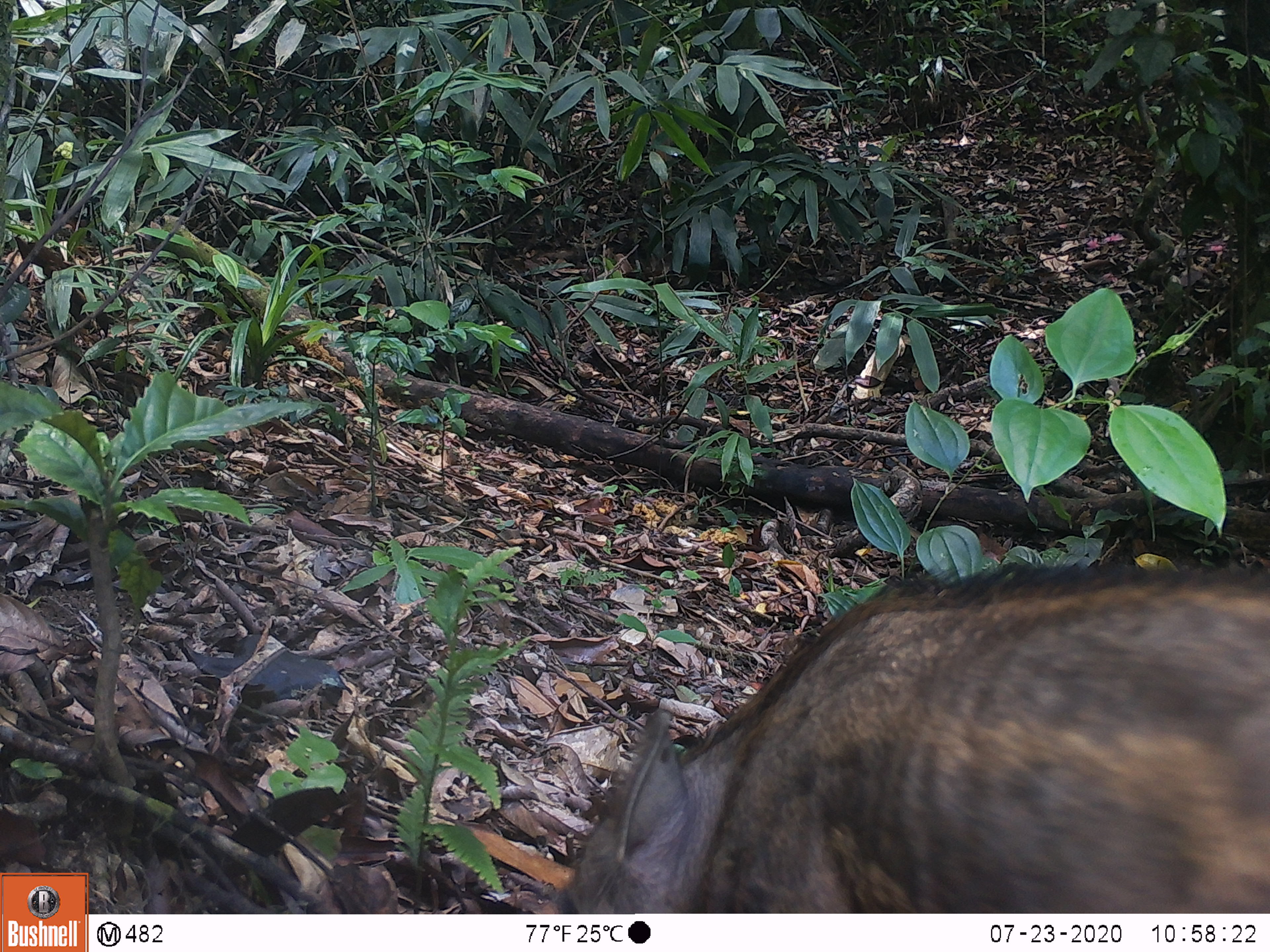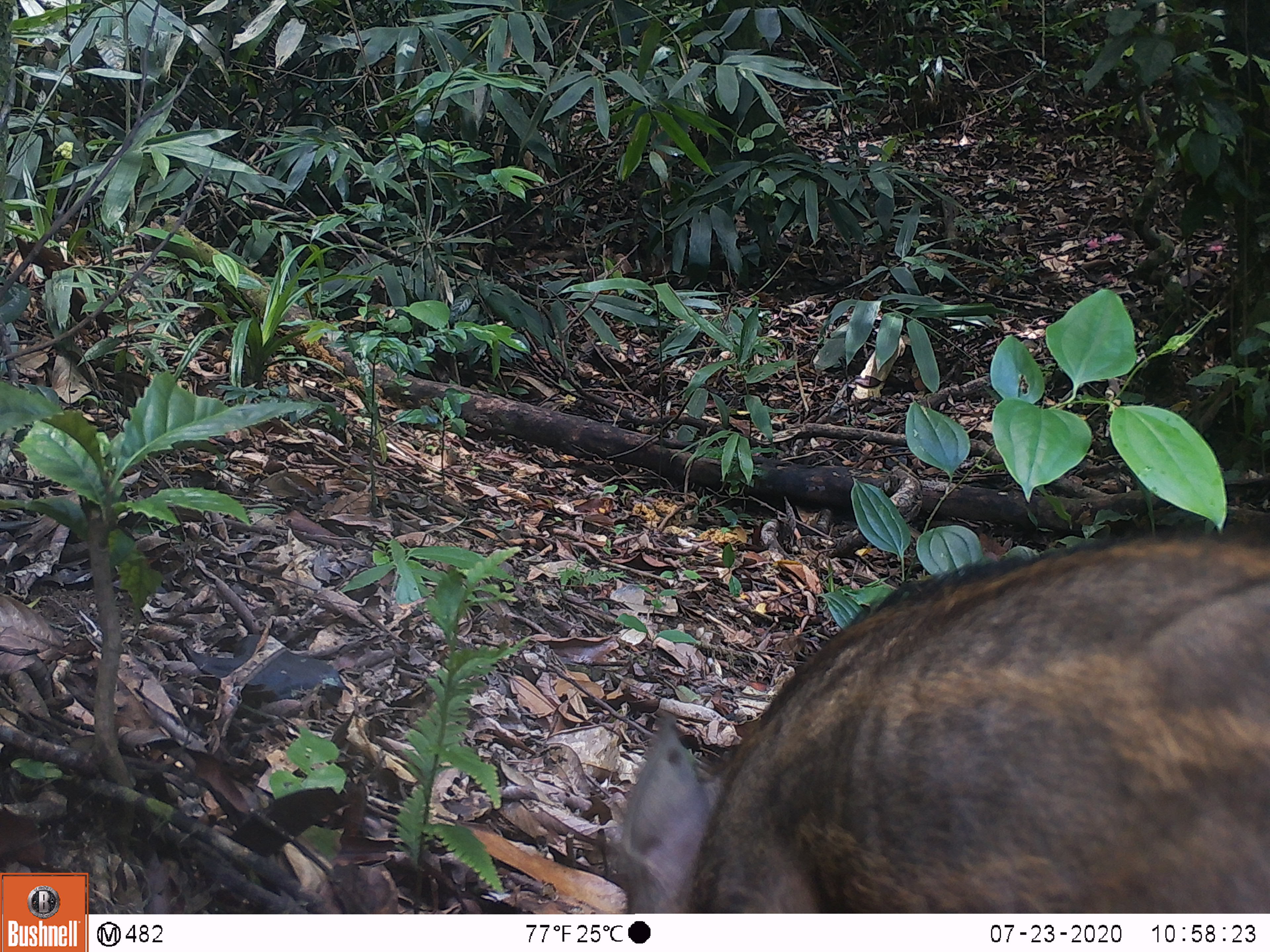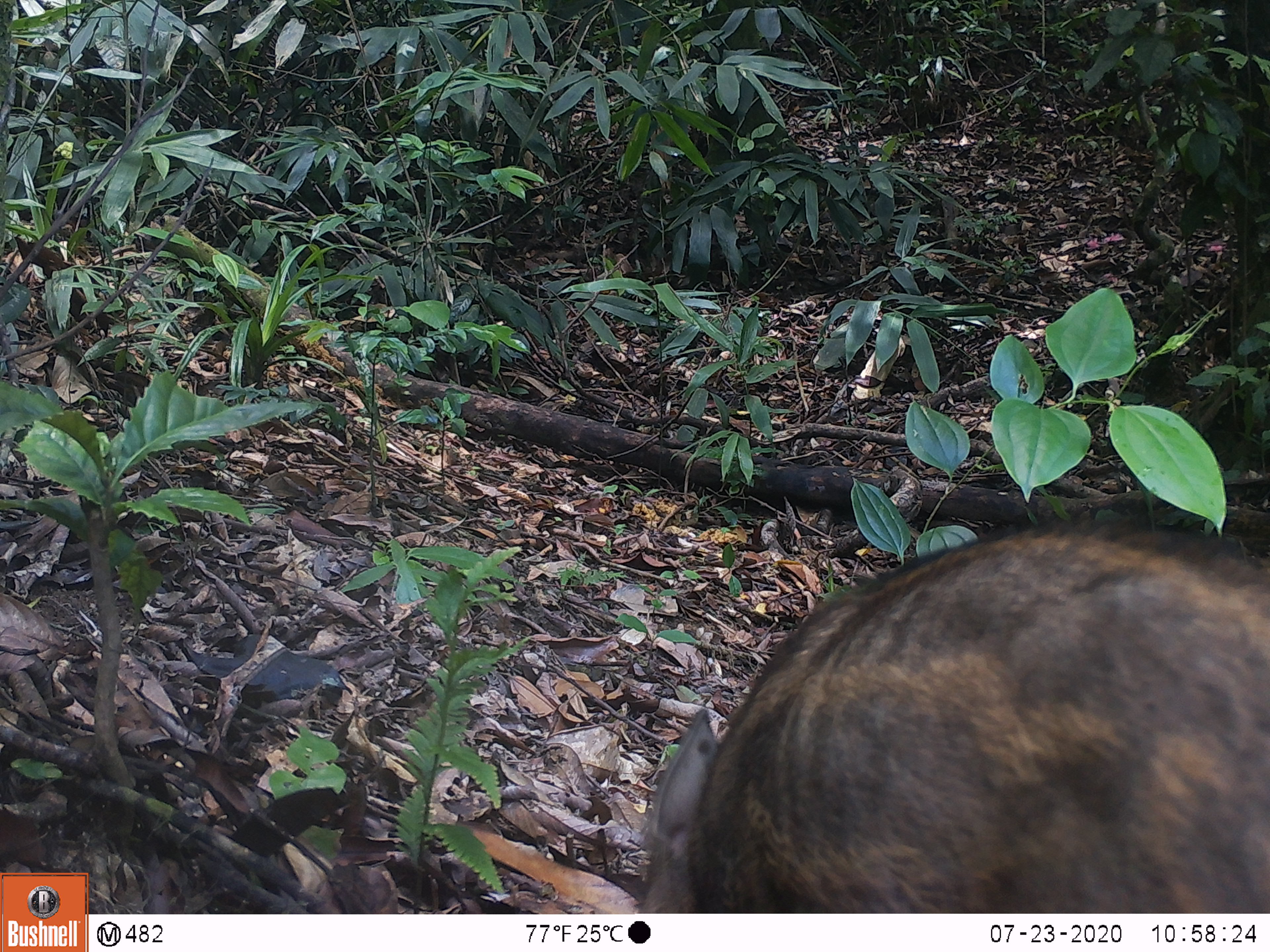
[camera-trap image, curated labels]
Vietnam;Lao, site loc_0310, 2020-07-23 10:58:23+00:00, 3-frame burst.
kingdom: Animalia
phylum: Chordata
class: Mammalia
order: Artiodactyla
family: Suidae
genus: Sus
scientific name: Sus scrofa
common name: eurasian wild pig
Eurasian wild pig (Sus scrofa). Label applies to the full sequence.